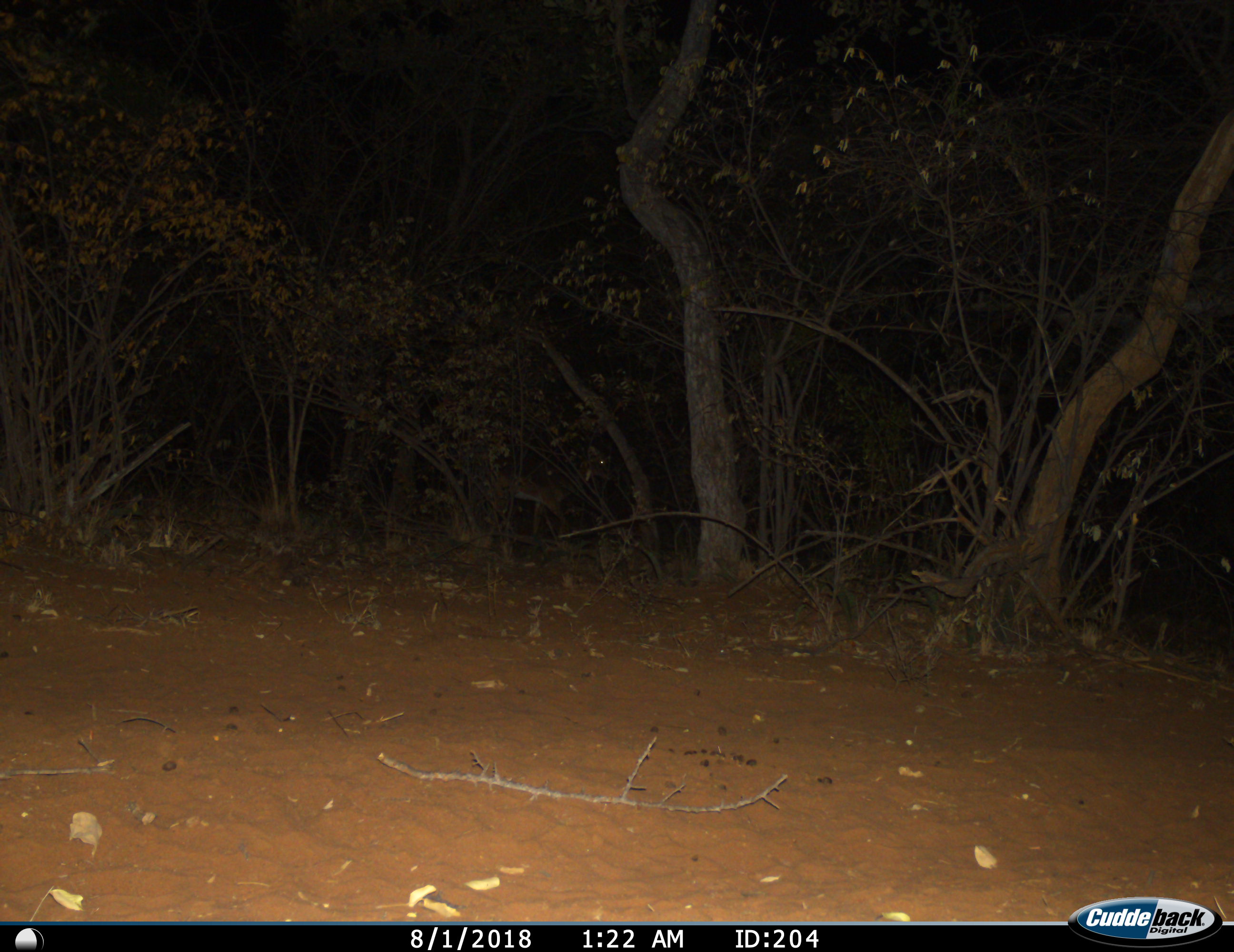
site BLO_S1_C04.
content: unidentified animal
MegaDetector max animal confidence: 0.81